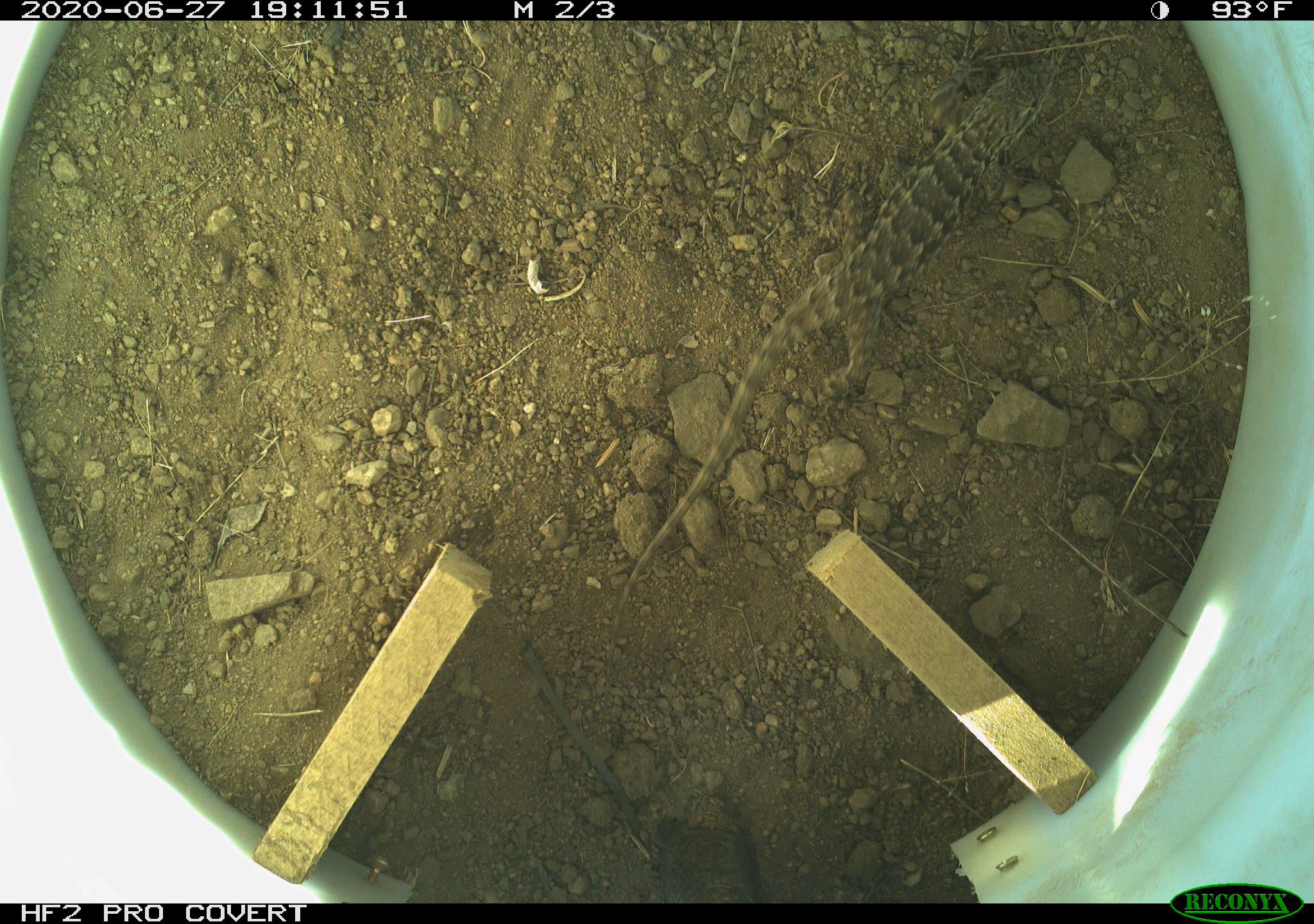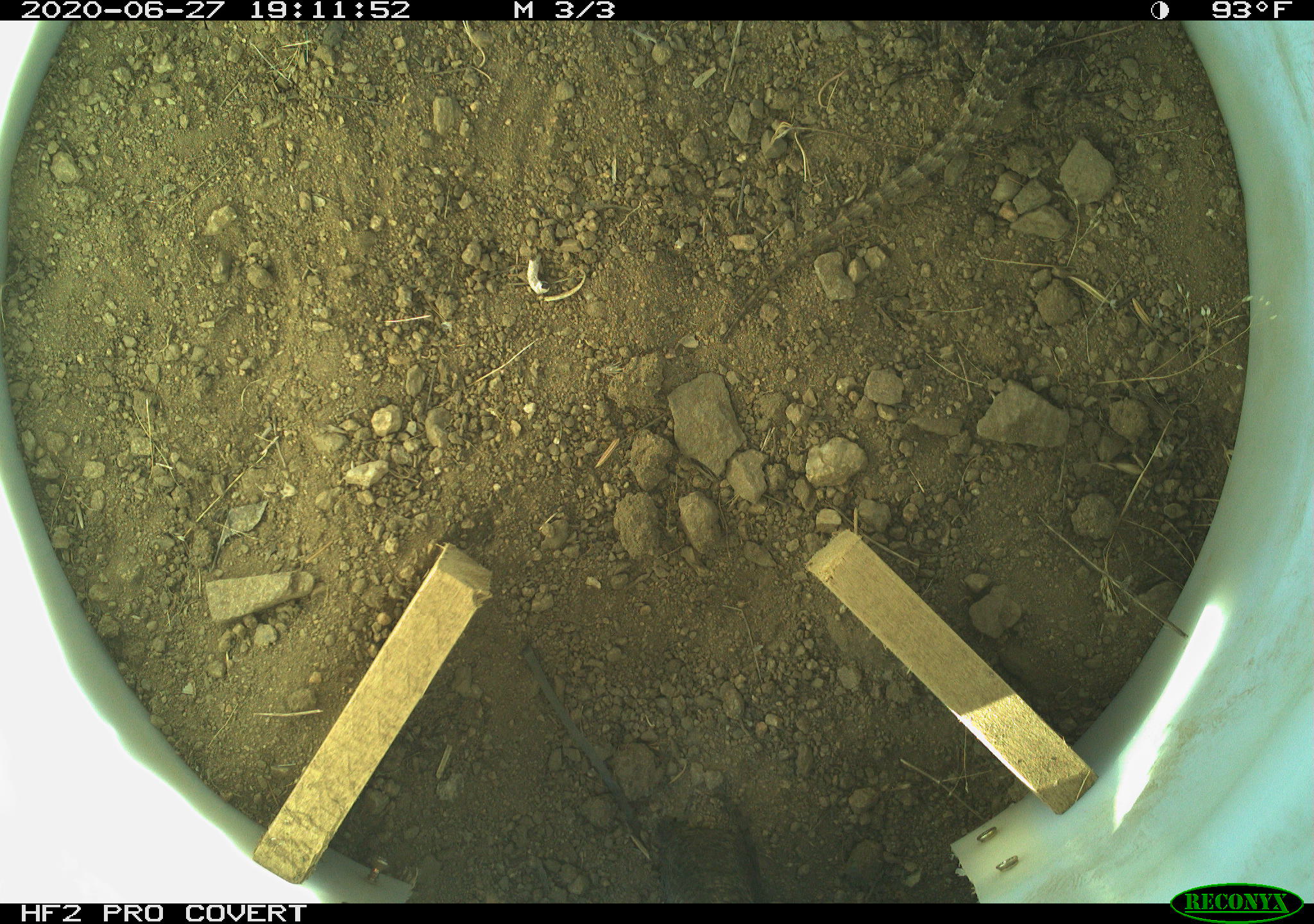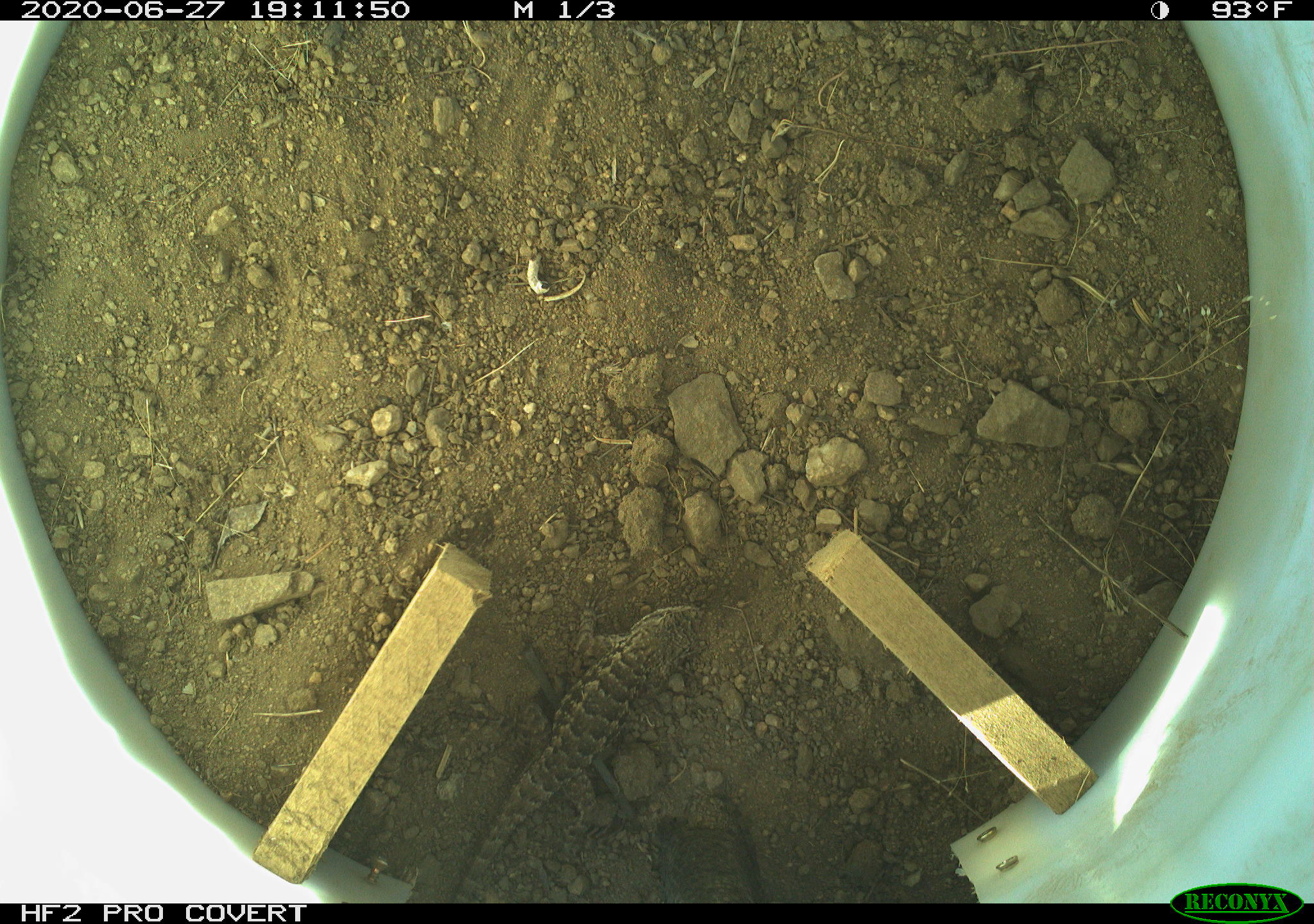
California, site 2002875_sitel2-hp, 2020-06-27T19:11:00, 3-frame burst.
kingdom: Animalia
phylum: Chordata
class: Reptilia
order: Squamata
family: Phrynosomatidae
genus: Sceloporus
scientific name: Sceloporus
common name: spiny lizards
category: sceloporus species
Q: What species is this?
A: Sceloporus species (spiny lizards) (Sceloporus).